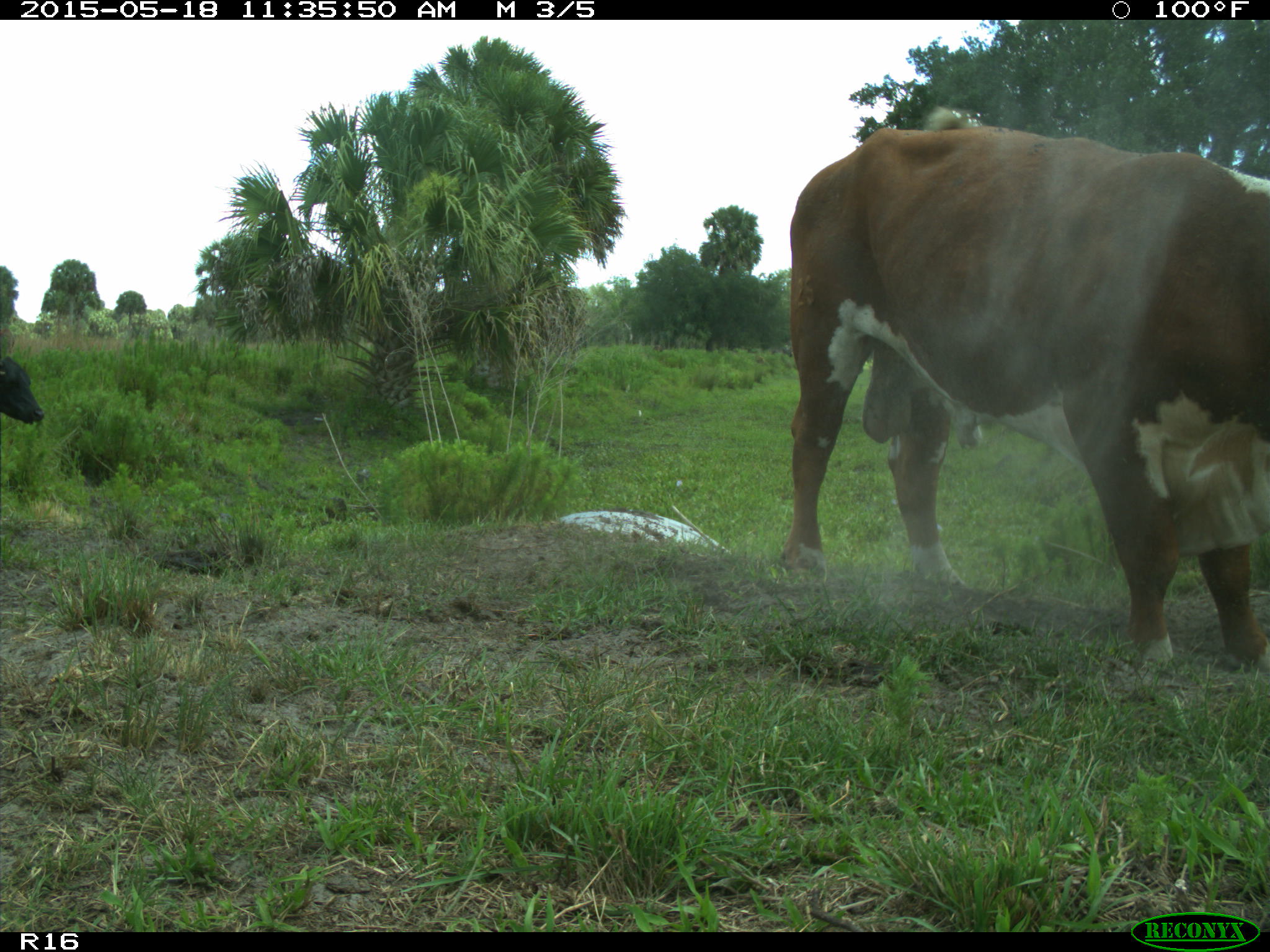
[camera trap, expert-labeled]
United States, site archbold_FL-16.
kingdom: Animalia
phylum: Chordata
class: Mammalia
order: Artiodactyla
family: Bovidae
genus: Bos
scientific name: Bos taurus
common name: domestic cow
Bos taurus (domestic cow).